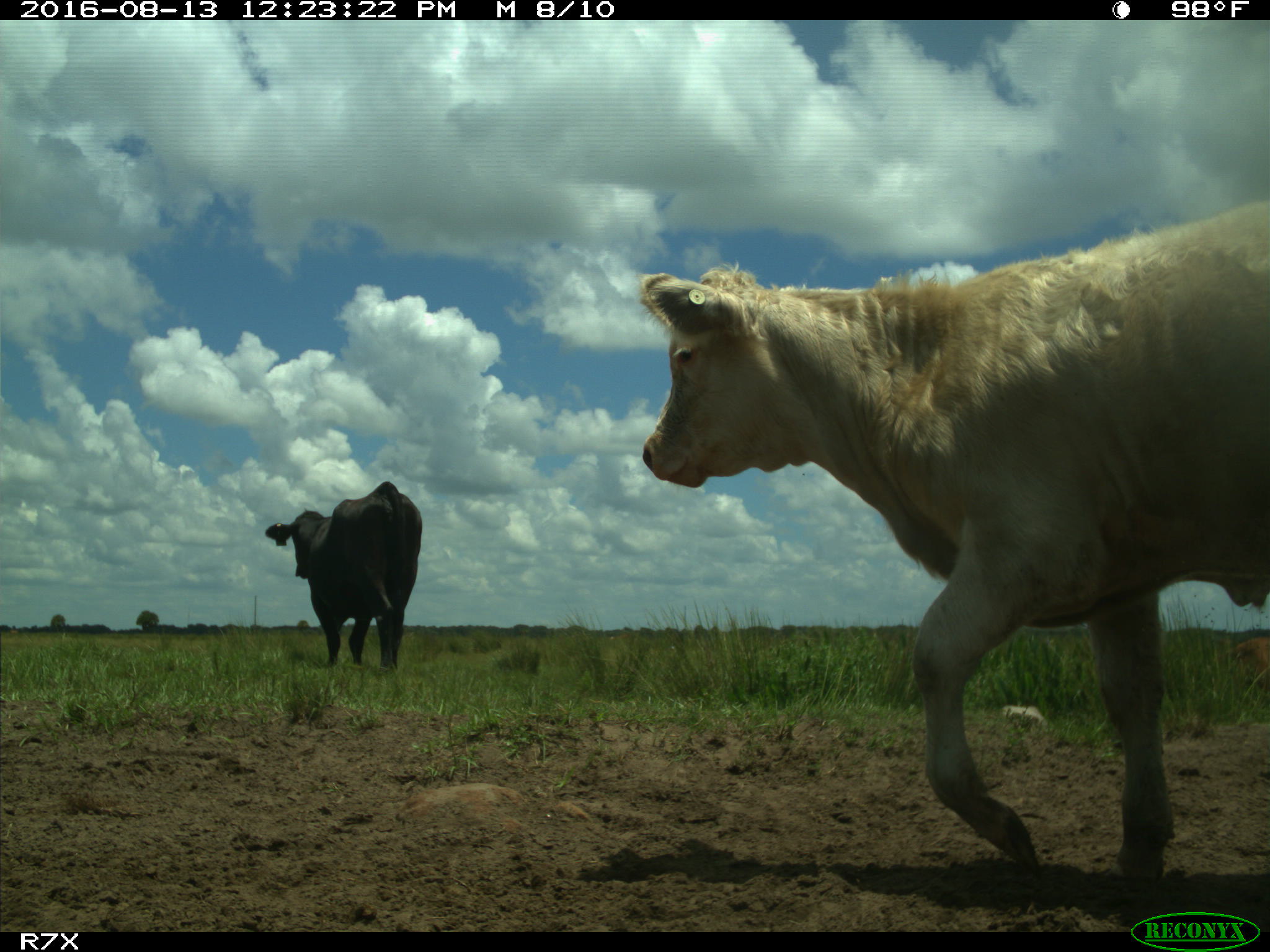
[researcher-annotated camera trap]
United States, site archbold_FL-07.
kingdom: Animalia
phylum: Chordata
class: Mammalia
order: Artiodactyla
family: Bovidae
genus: Bos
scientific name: Bos taurus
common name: domestic cow